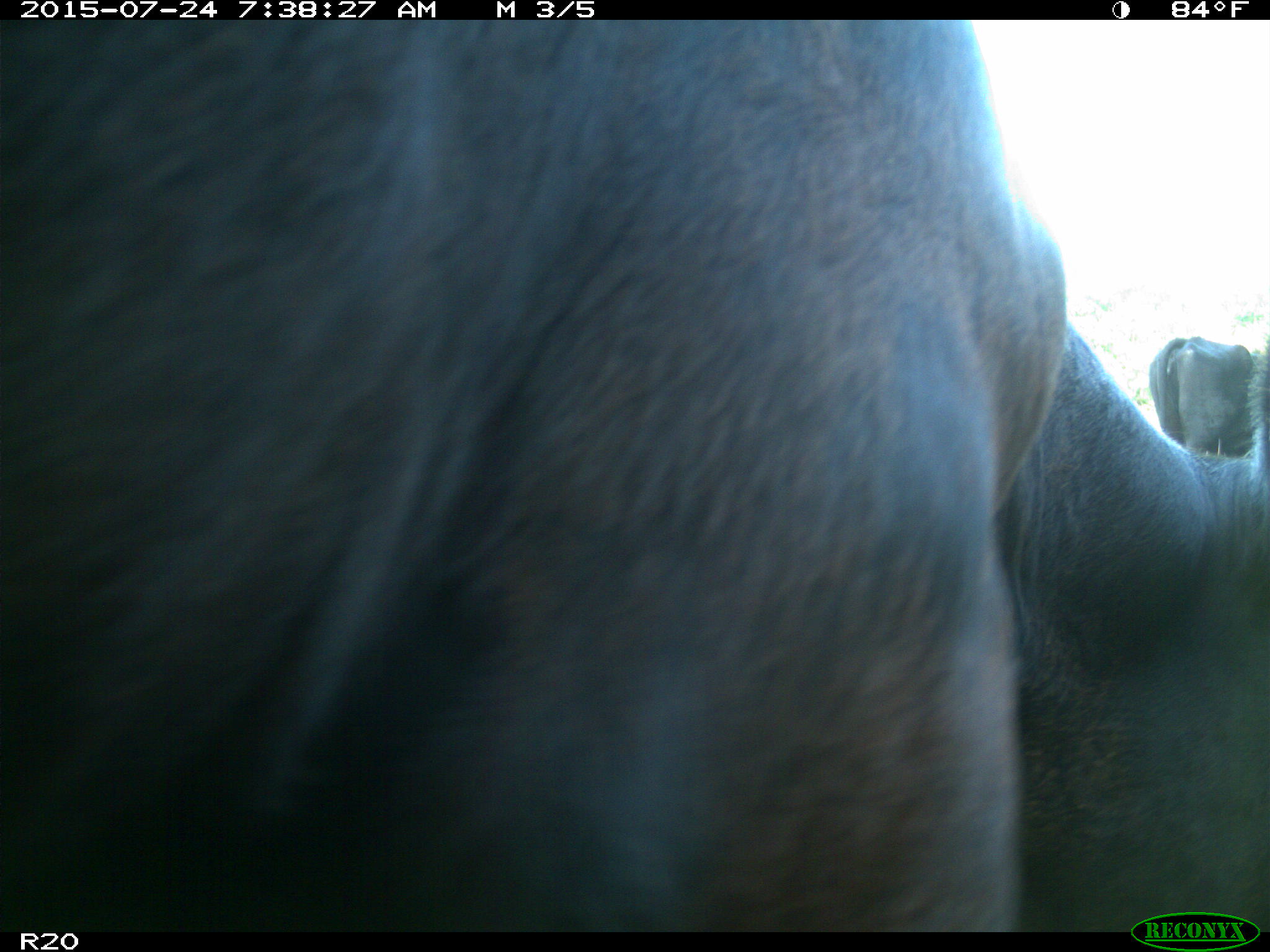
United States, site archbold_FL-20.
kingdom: Animalia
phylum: Chordata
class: Mammalia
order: Artiodactyla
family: Bovidae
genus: Bos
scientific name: Bos taurus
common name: domestic cow